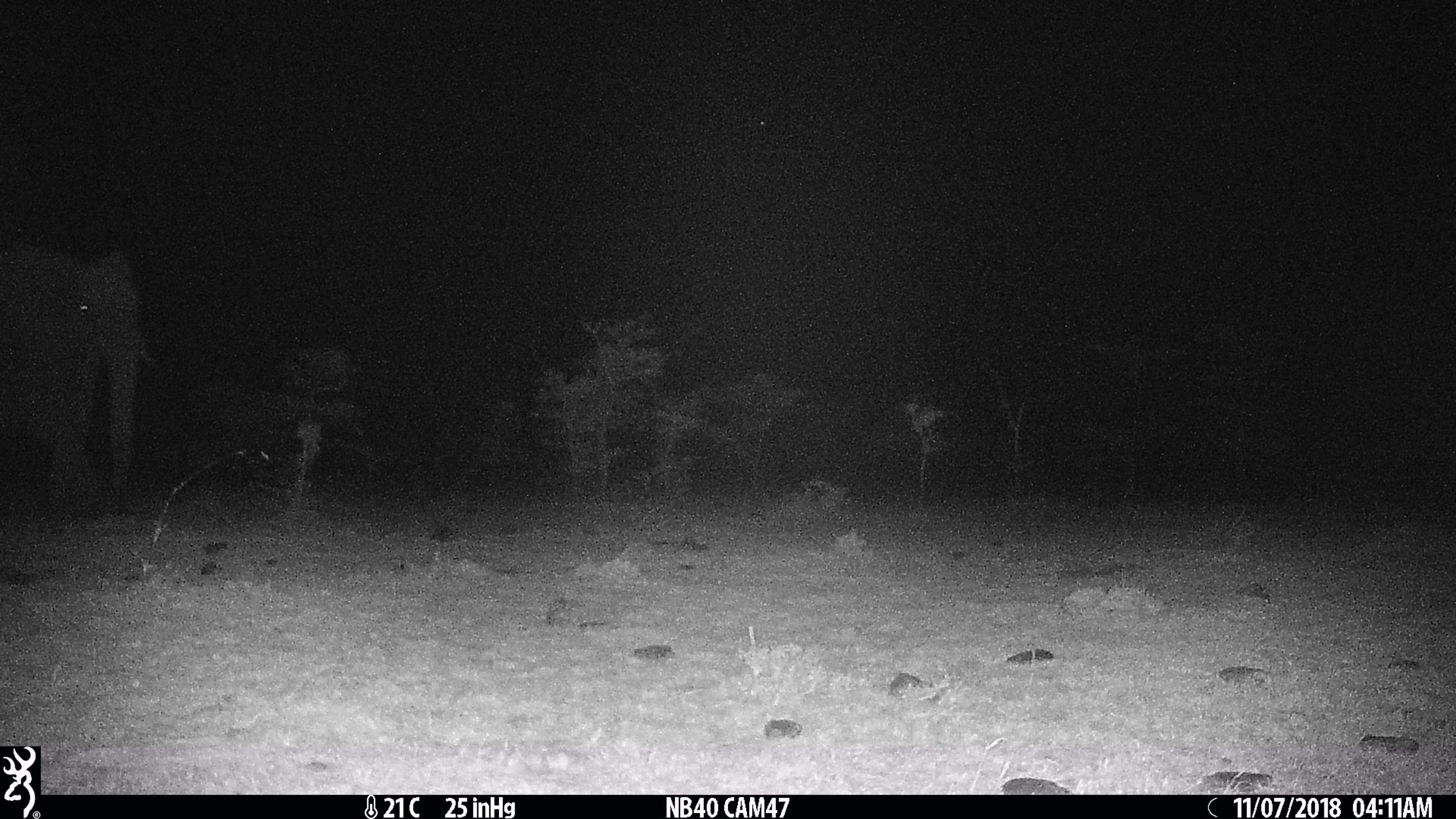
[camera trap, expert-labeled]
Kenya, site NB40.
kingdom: Animalia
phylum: Chordata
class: Mammalia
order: Proboscidea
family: Elephantidae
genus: Loxodonta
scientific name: Loxodonta africana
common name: elephant